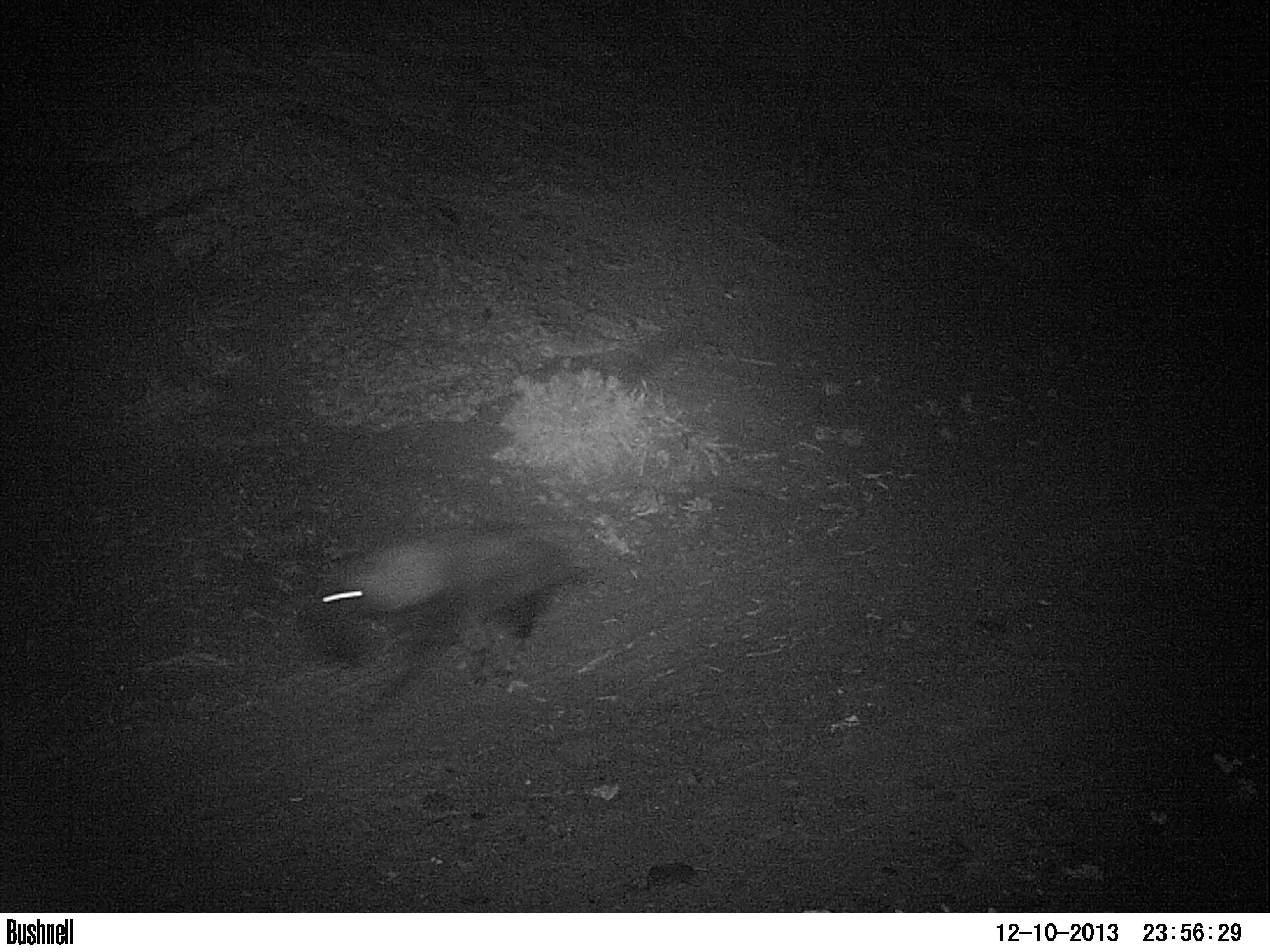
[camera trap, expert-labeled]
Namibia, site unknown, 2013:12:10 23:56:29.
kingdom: Animalia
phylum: Chordata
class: Mammalia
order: Carnivora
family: Hyaenidae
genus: Parahyaena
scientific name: Parahyaena brunnea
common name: brown hyena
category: hyaena brunnea